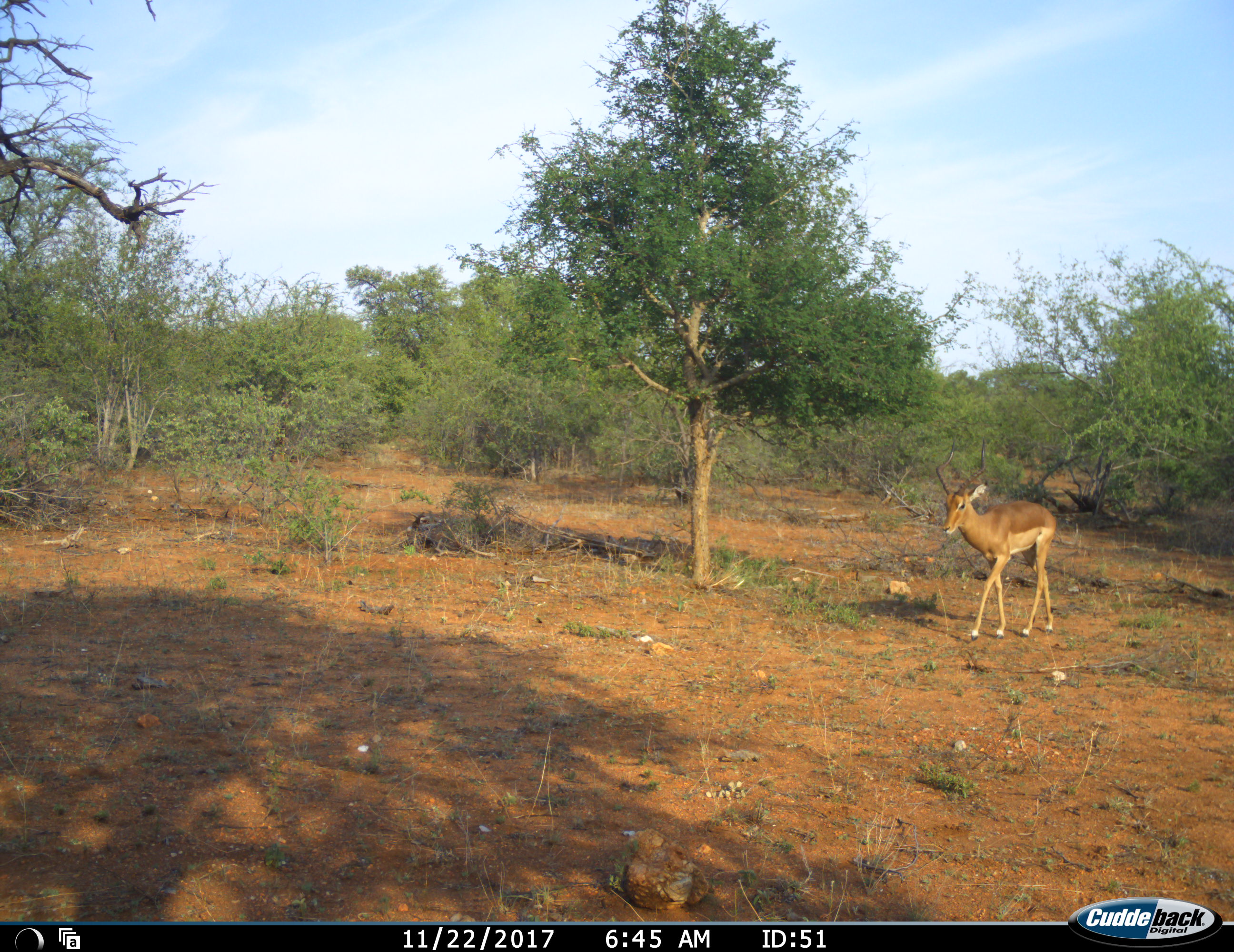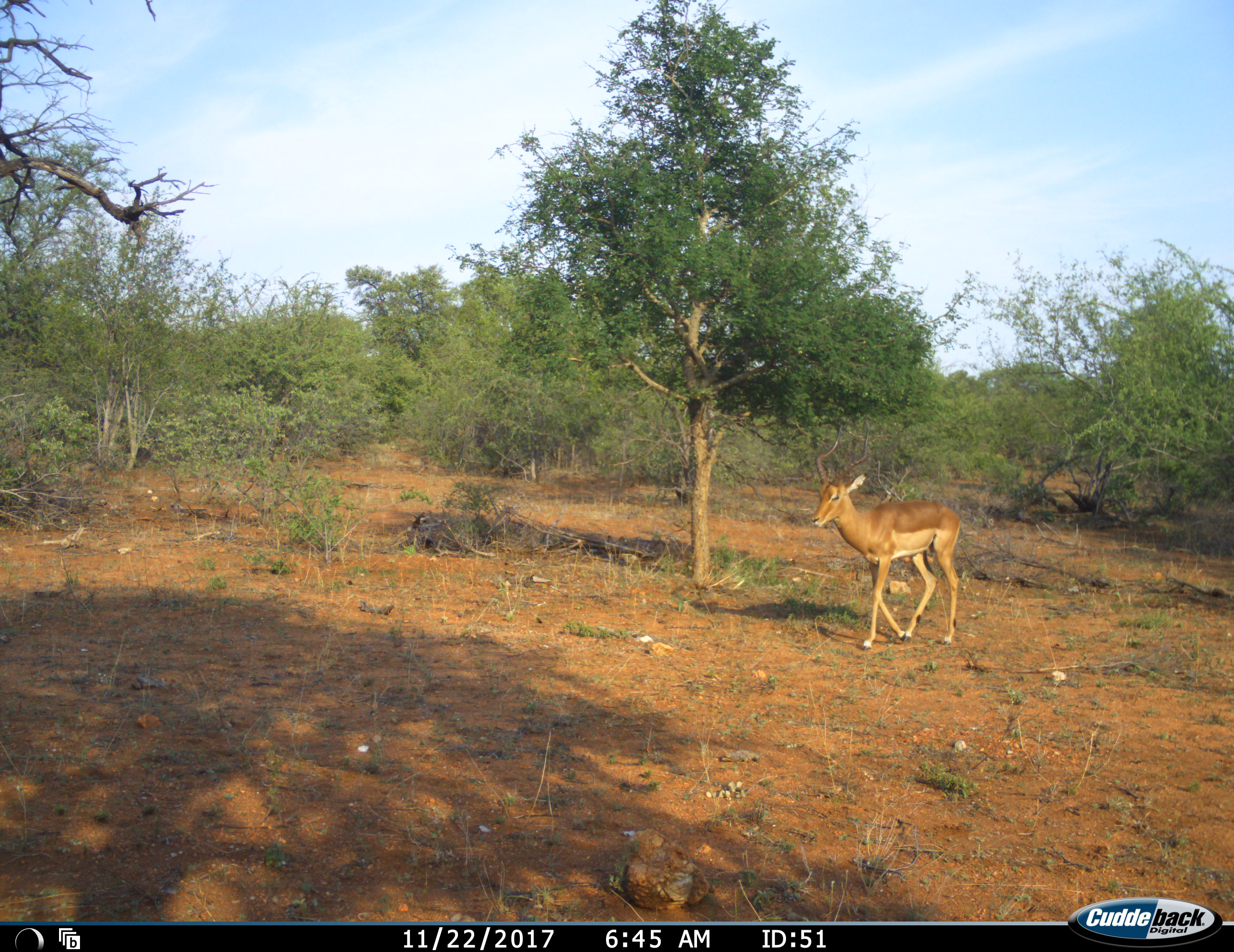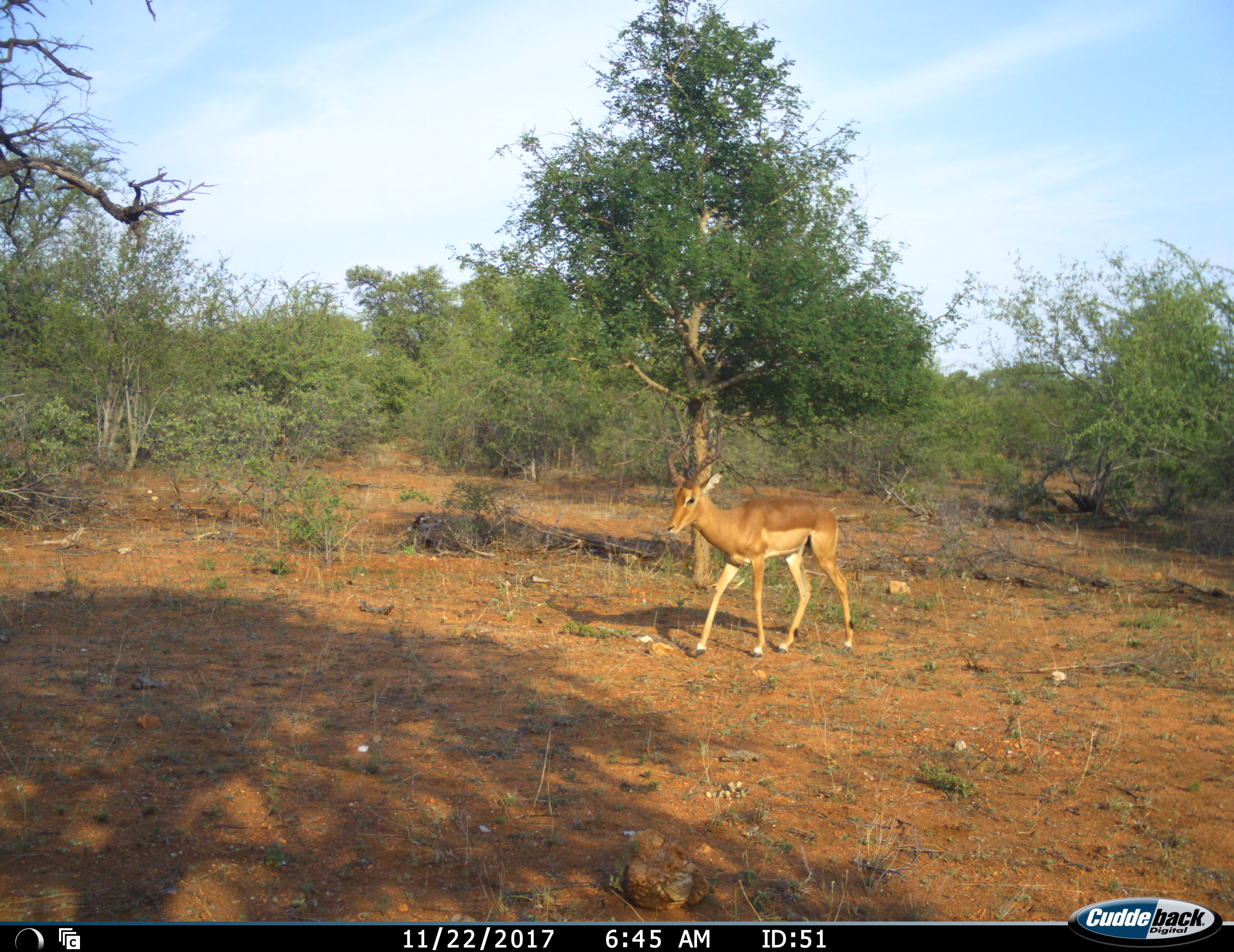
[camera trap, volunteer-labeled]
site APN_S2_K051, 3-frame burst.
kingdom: Animalia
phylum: Chordata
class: Mammalia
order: Artiodactyla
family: Bovidae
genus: Aepyceros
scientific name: Aepyceros melampus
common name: impala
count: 1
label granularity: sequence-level